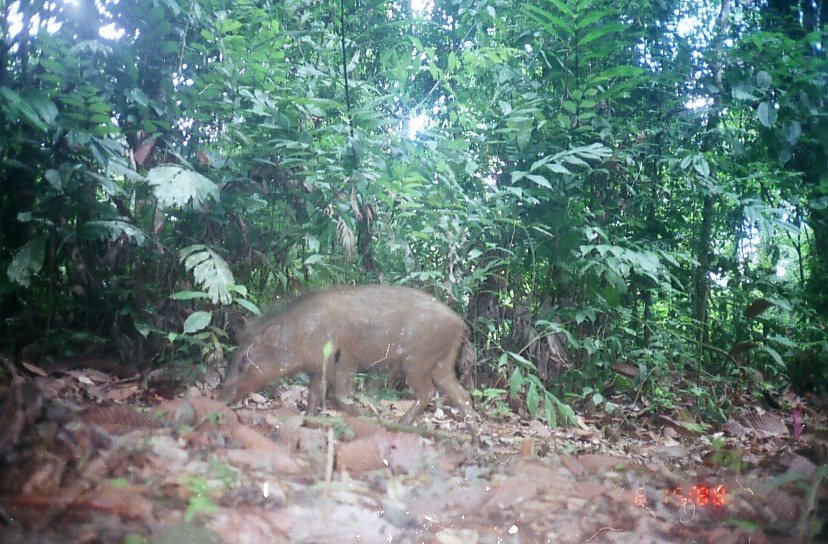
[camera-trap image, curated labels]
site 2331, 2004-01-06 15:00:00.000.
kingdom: Animalia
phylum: Chordata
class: Mammalia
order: Artiodactyla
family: Suidae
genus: Sus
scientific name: Sus scrofa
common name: wild boar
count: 1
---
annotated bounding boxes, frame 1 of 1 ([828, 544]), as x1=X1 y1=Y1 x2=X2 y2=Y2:
sus scrofa: x1=211 y1=281 x2=482 y2=445